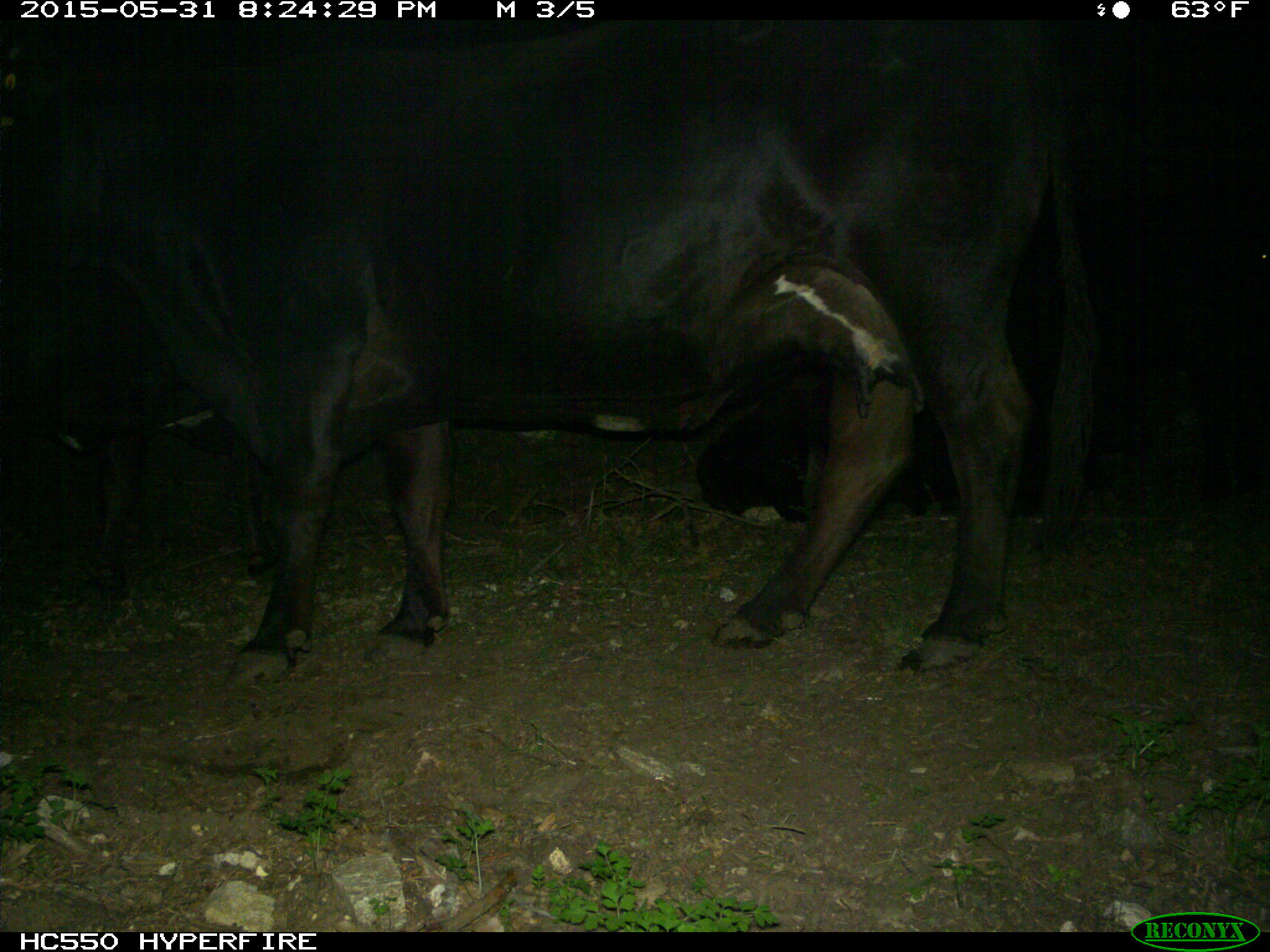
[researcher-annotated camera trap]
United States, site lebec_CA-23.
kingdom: Animalia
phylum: Chordata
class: Mammalia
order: Artiodactyla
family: Bovidae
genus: Bos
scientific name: Bos taurus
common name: domestic cow